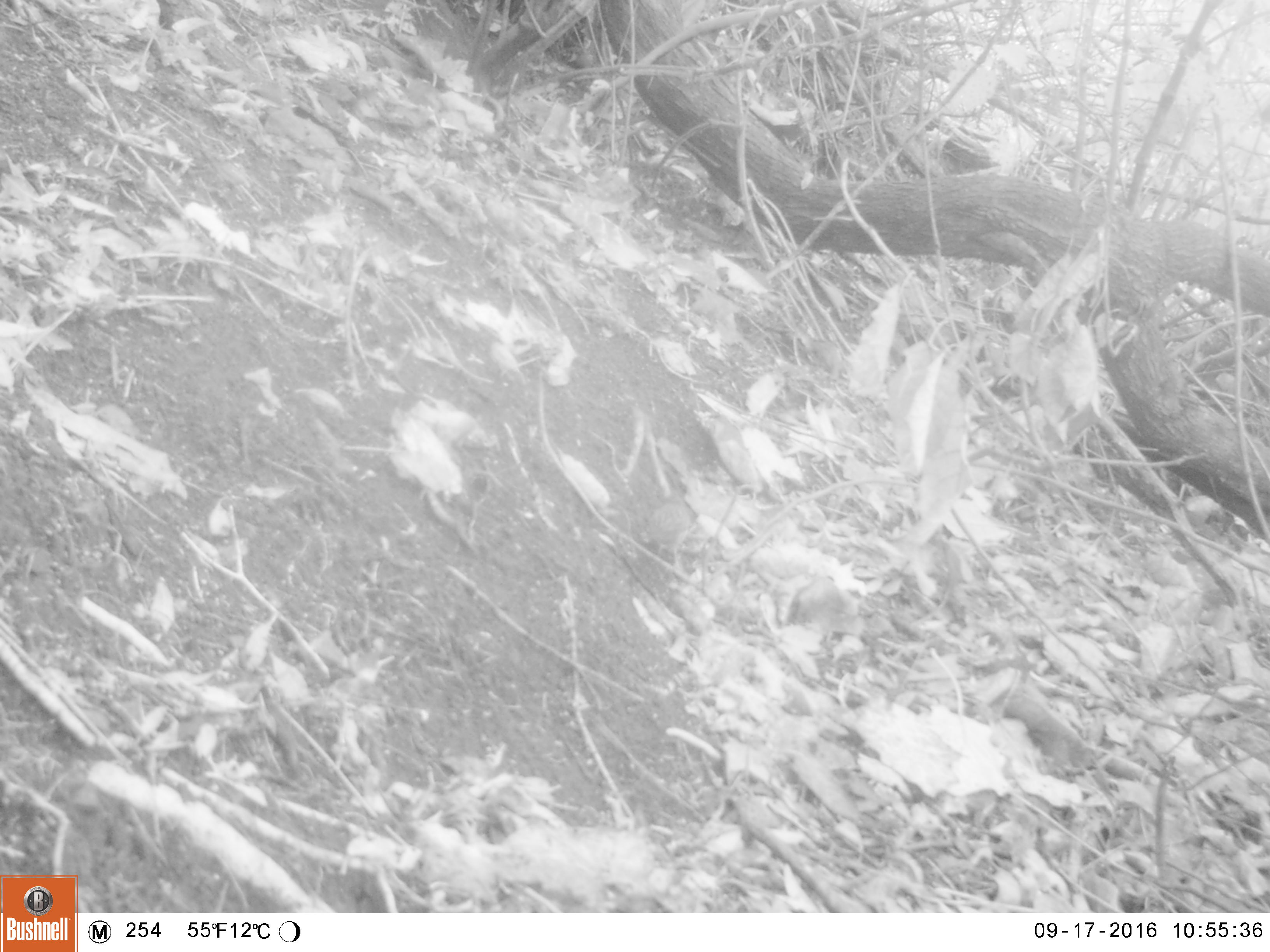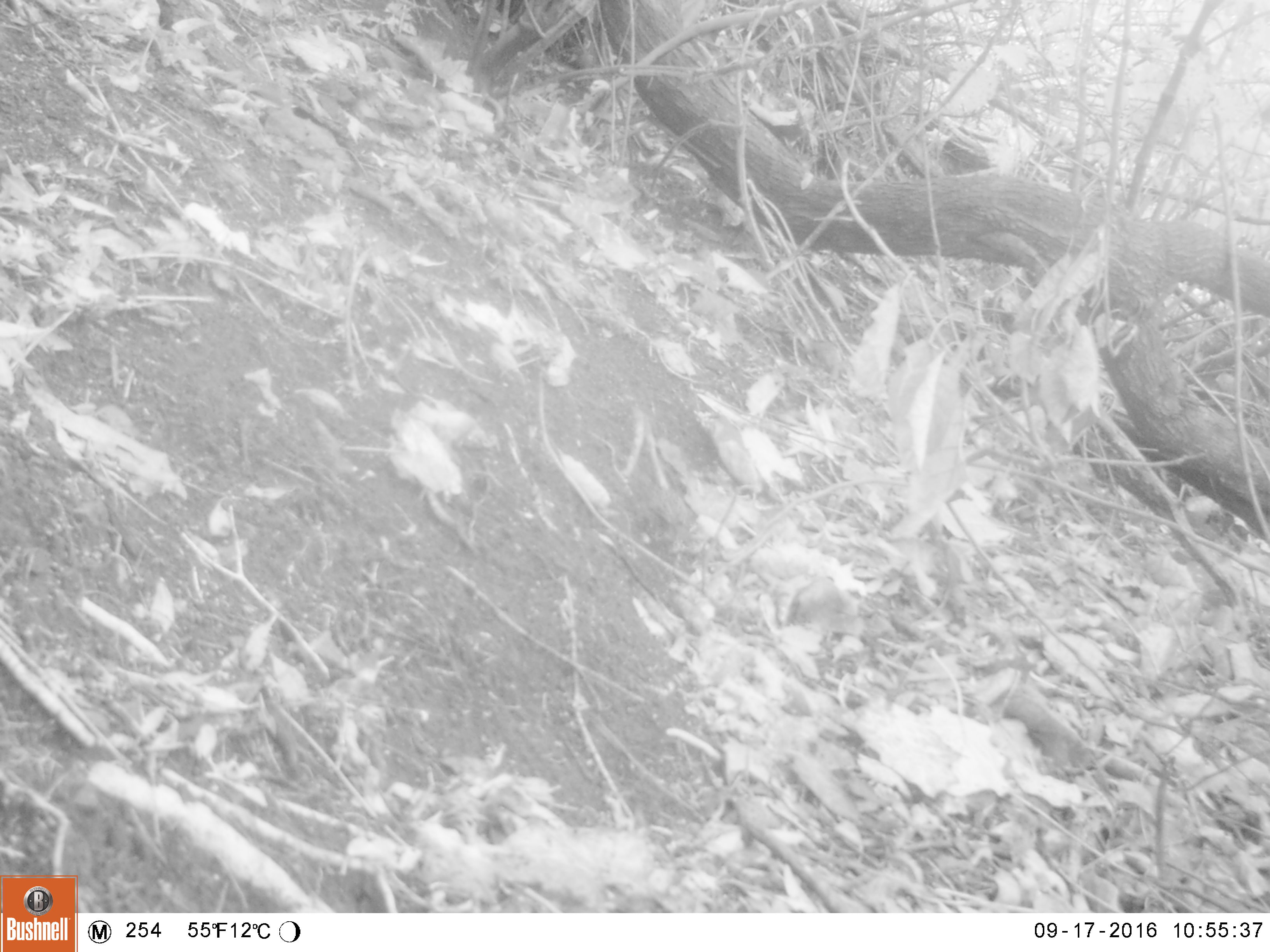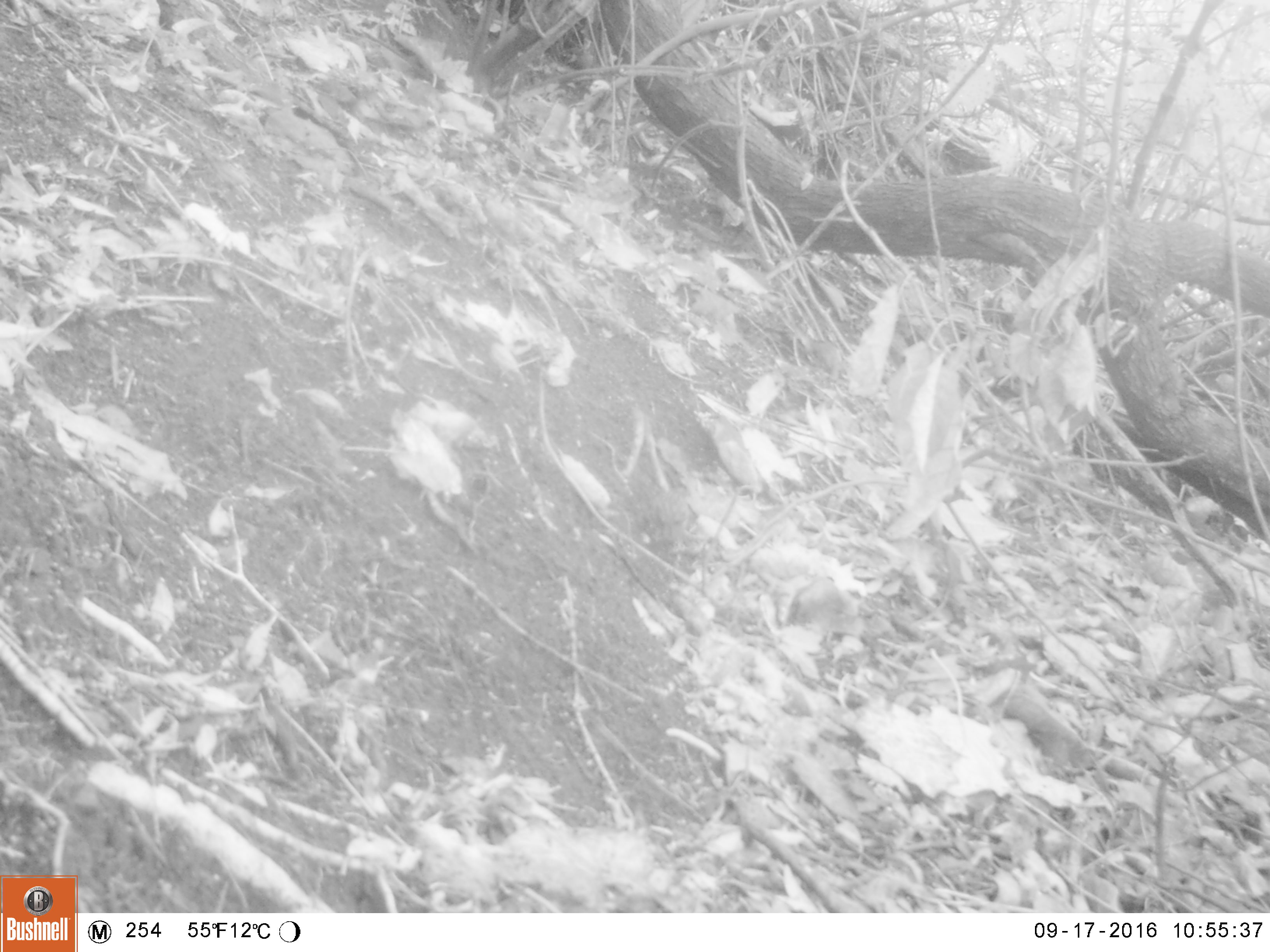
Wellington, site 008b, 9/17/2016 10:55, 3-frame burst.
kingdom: Animalia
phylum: Chordata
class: Aves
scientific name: Aves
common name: bird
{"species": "bird (Aves)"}